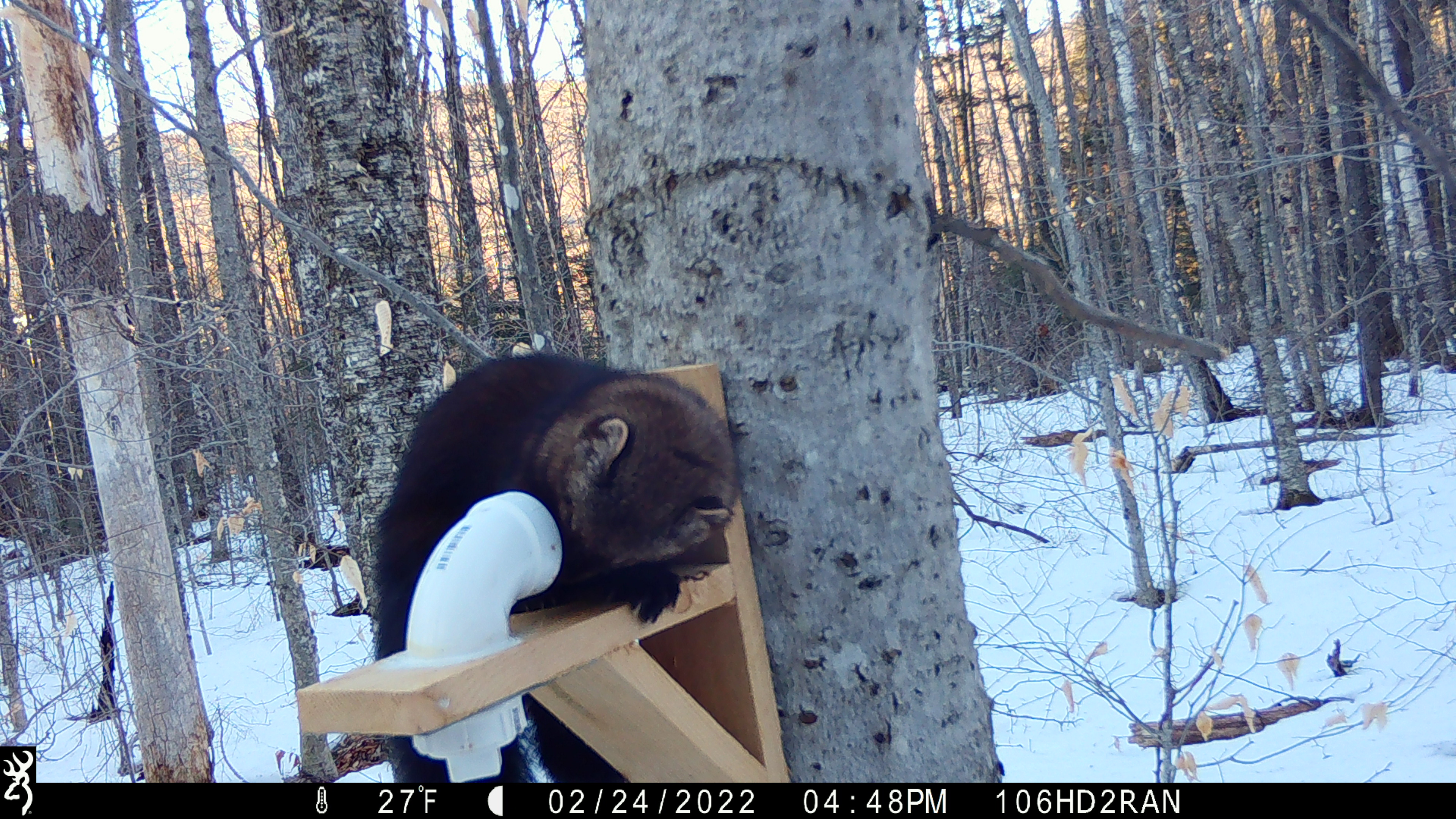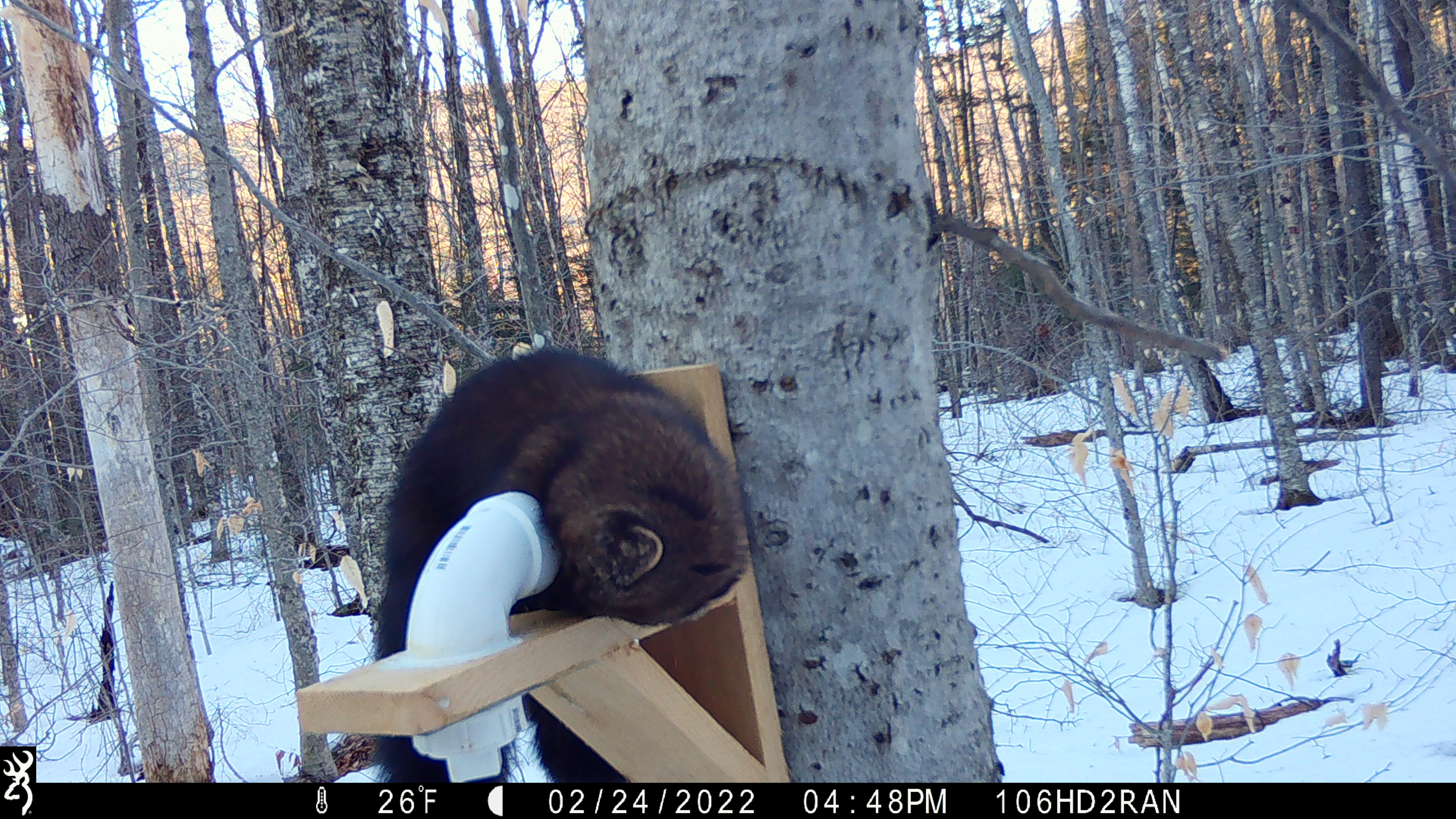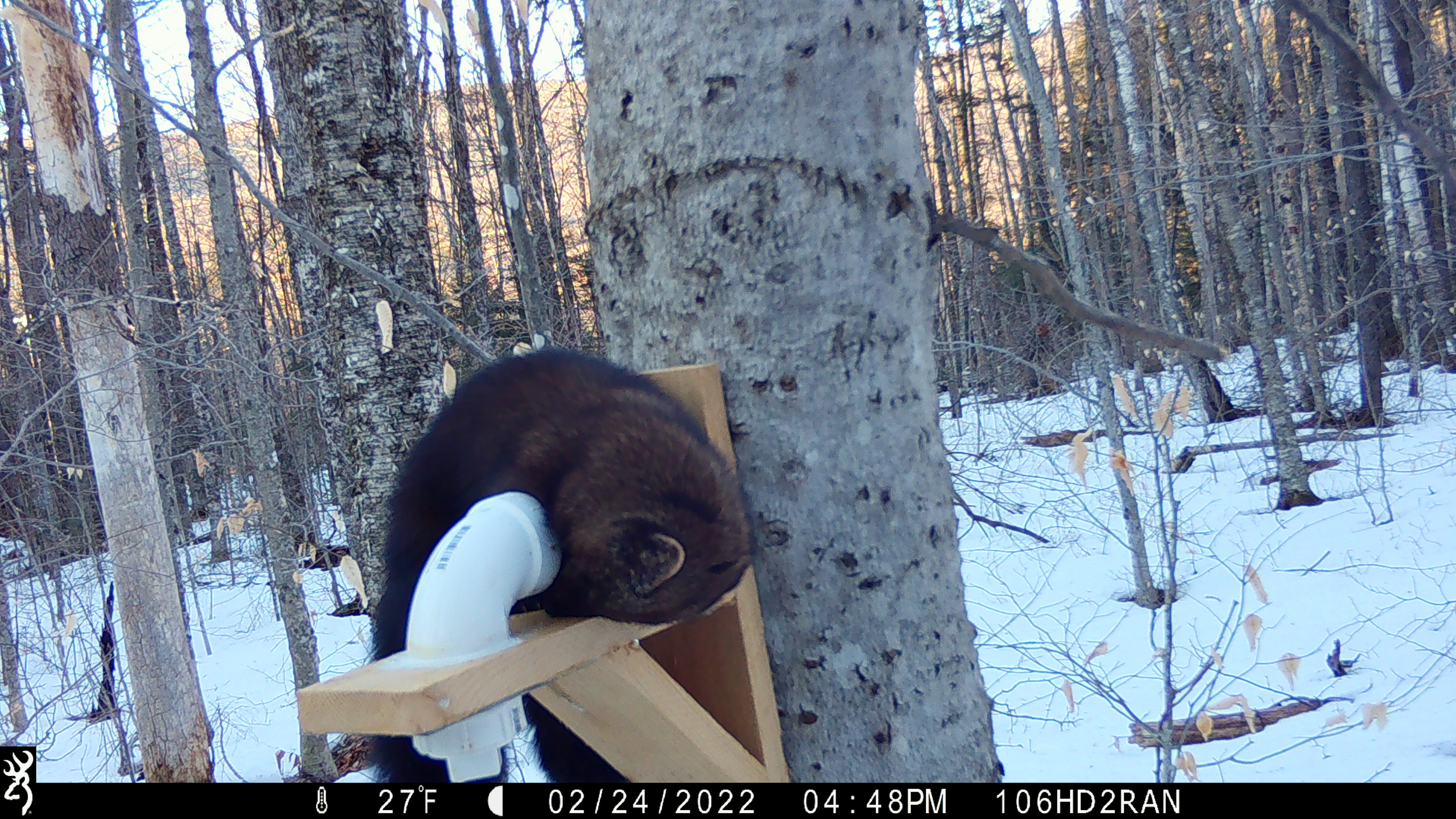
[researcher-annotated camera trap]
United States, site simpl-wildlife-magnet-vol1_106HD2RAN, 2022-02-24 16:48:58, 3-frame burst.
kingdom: Animalia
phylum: Chordata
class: Mammalia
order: Carnivora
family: Mustelidae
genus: Pekania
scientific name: Pekania pennanti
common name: fisher